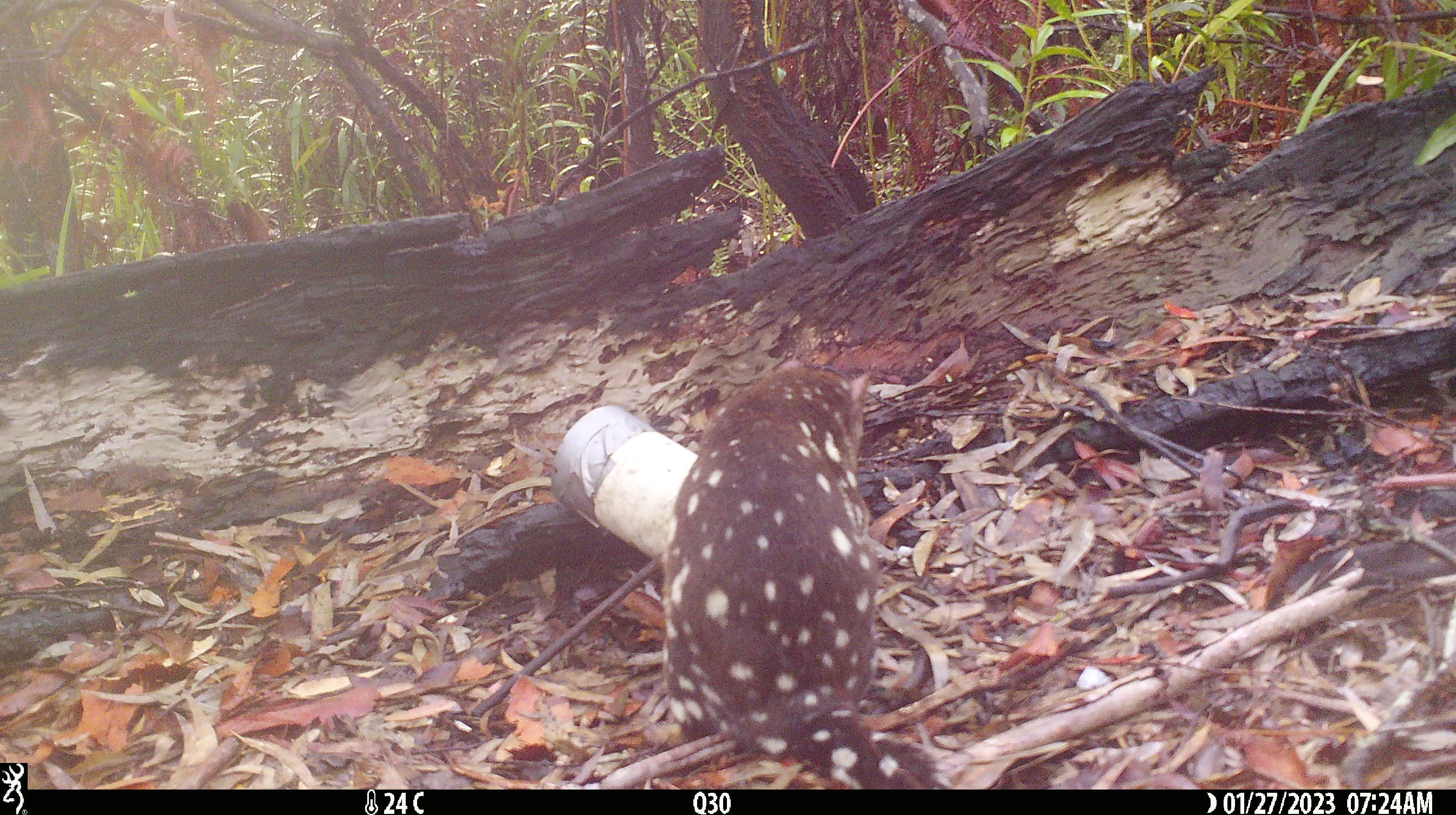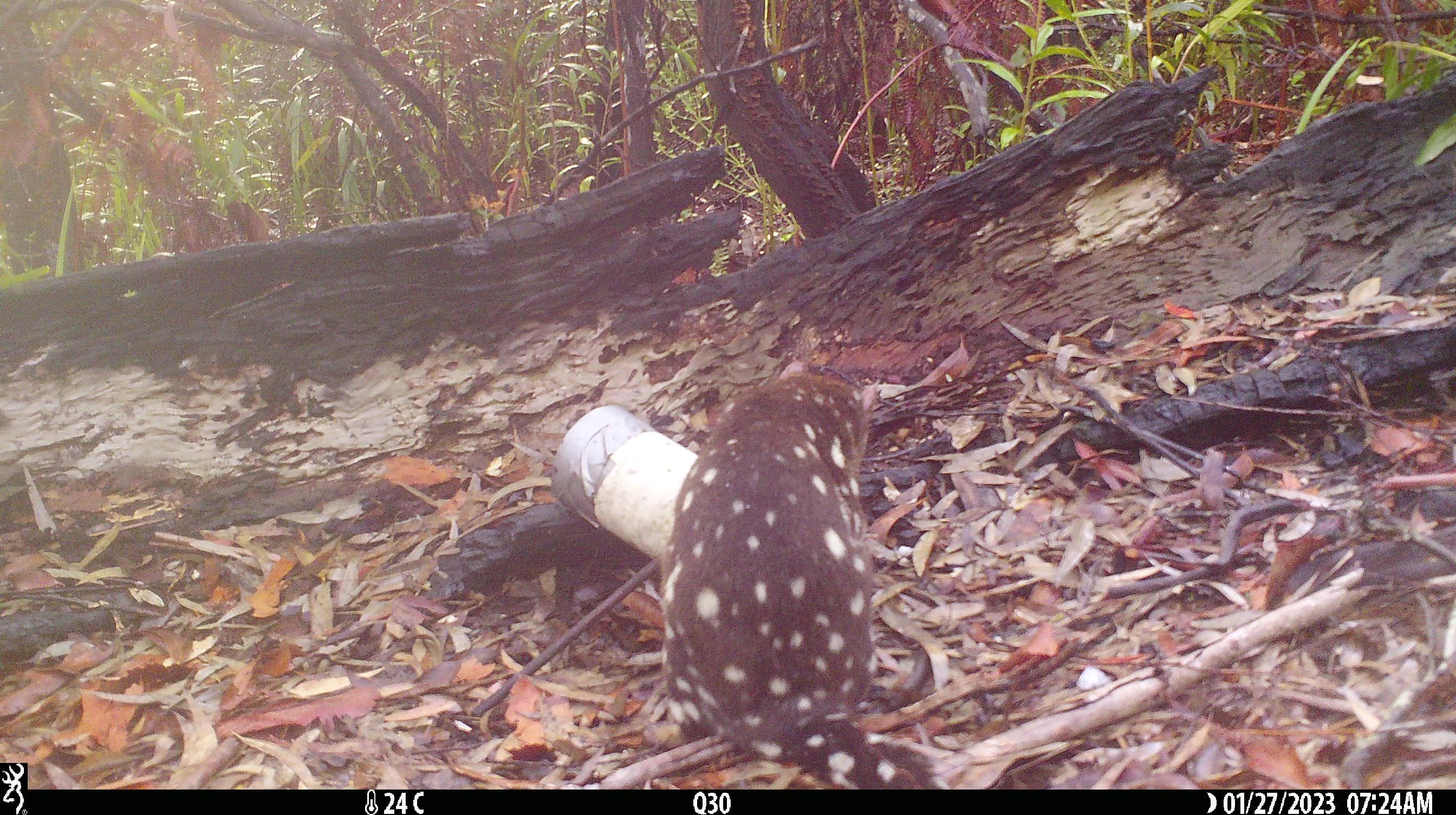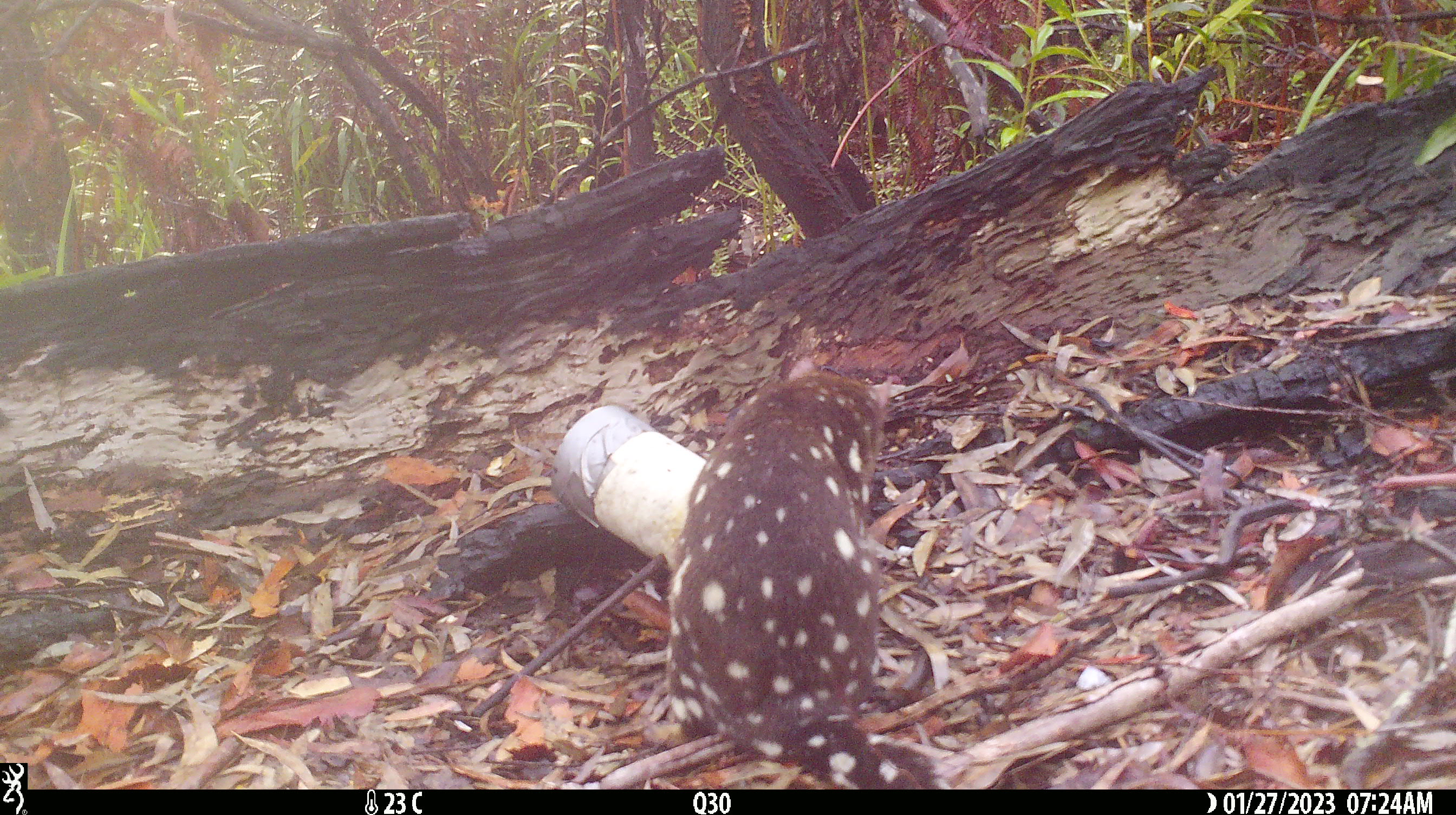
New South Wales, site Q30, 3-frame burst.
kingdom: Animalia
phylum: Chordata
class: Mammalia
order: Dasyuromorphia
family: Dasyuridae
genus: Dasyurus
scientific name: Dasyurus maculatus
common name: spotted-tailed quoll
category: quoll